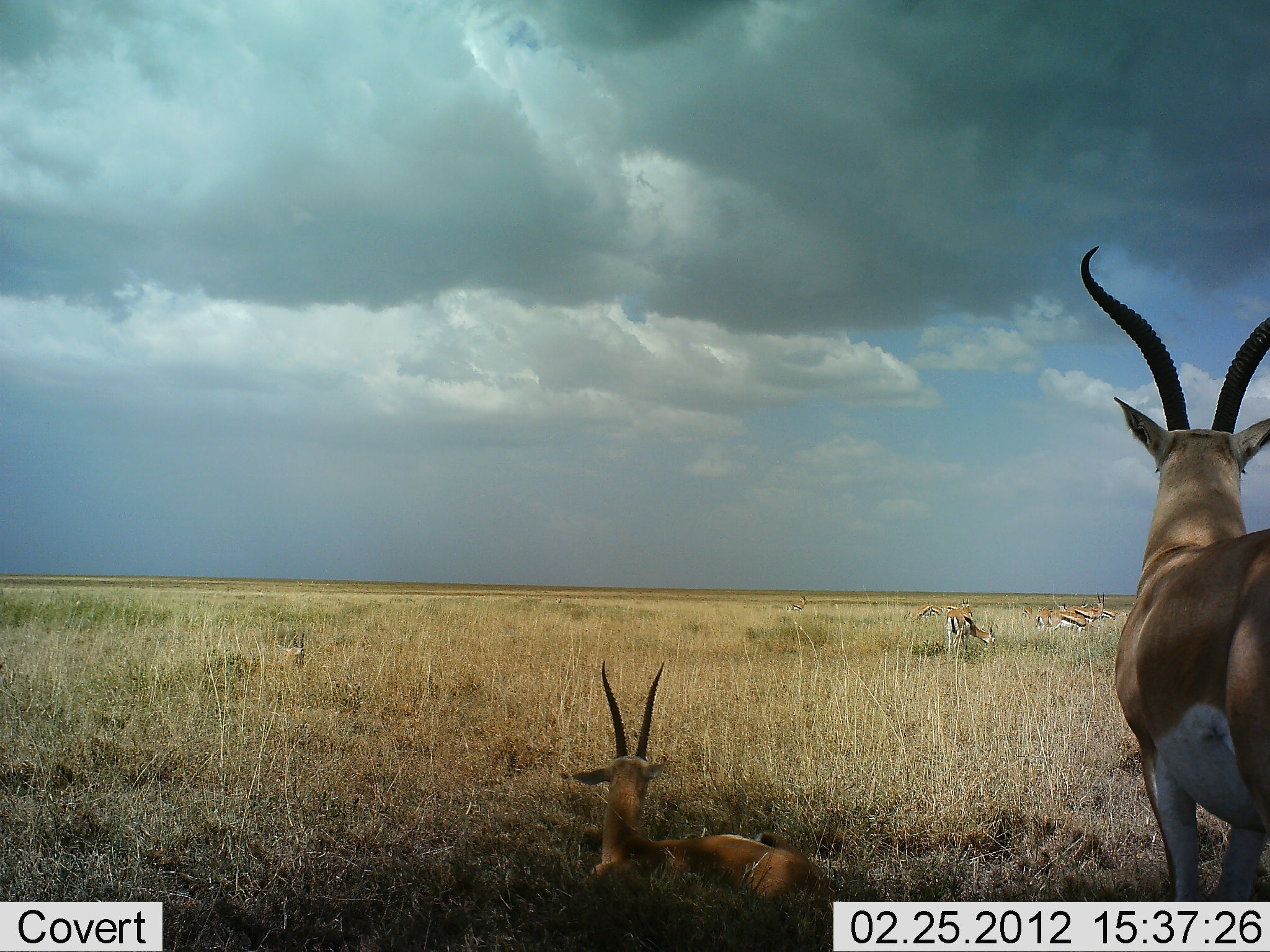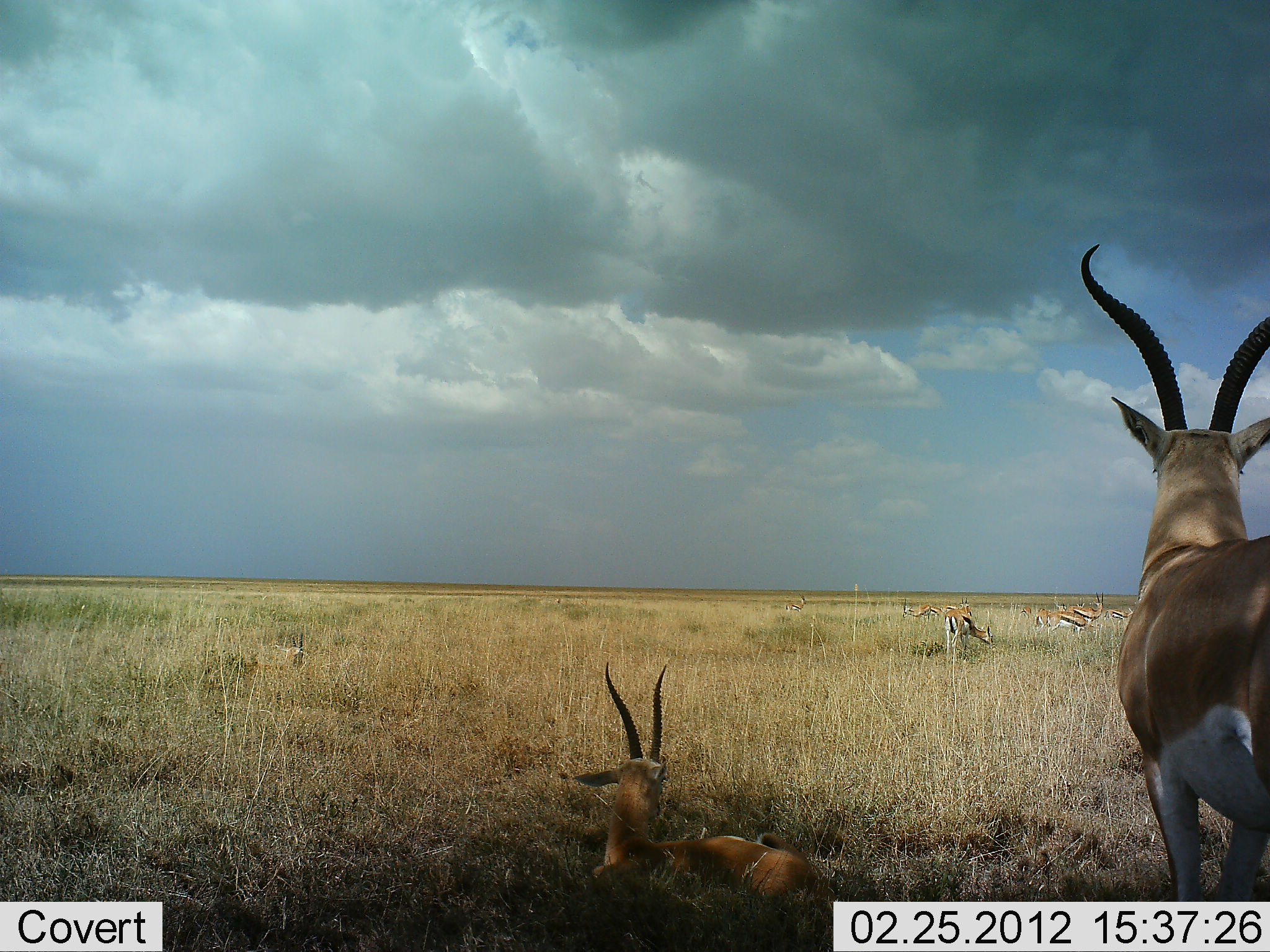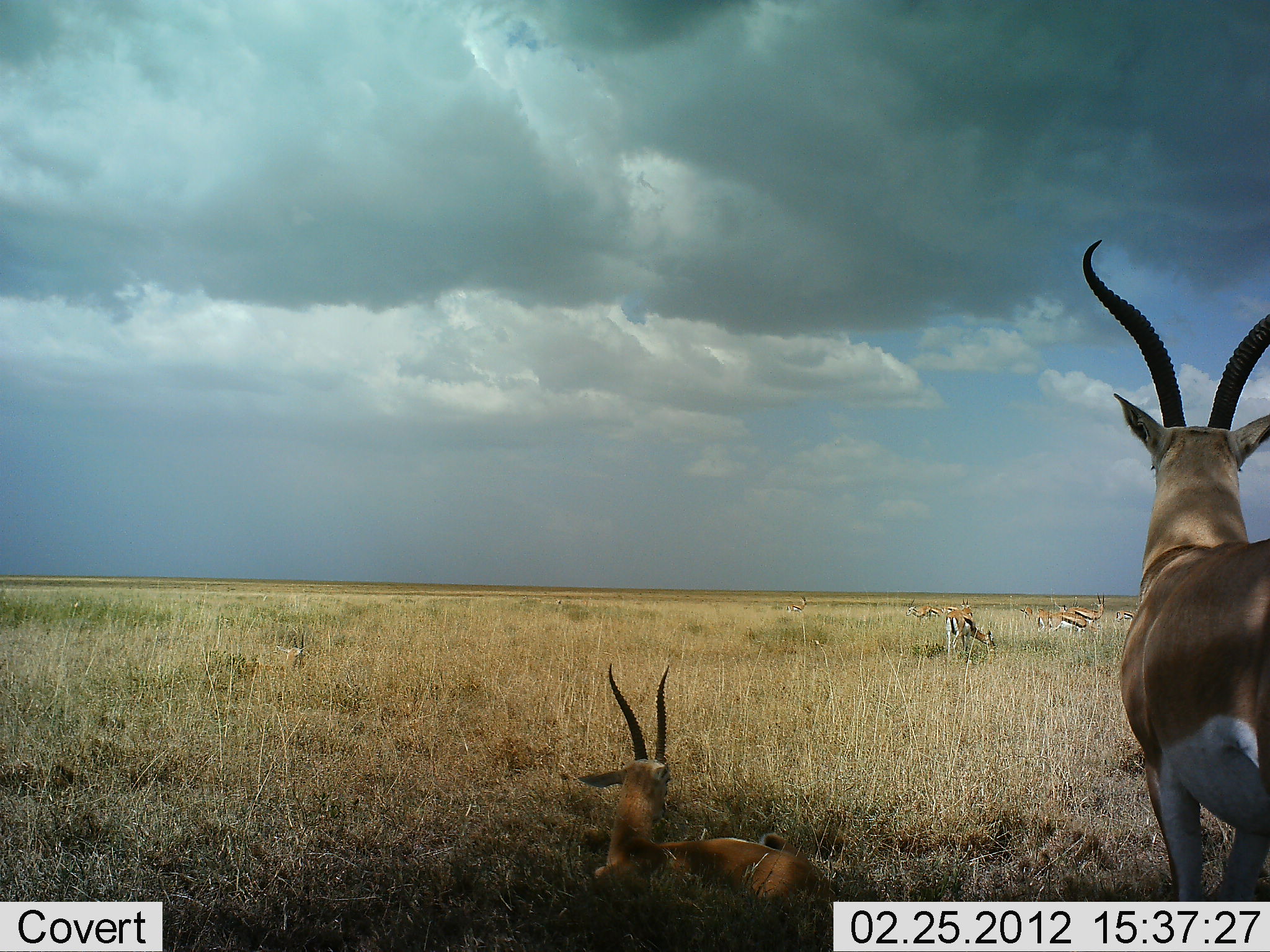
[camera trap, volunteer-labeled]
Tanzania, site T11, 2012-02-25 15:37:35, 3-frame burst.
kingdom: Animalia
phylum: Chordata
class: Mammalia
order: Artiodactyla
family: Bovidae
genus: Nanger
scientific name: Nanger granti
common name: grant's gazelle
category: gazellegrants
Gazellegrants (grant's gazelle) (Nanger granti), count 2. Behavior (volunteer vote fractions): standing 80%, resting 87%, moving 0%, interacting 0%. Young present (vote fraction): 0%. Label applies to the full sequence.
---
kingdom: Animalia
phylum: Chordata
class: Mammalia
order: Artiodactyla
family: Bovidae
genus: Eudorcas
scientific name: Eudorcas thomsonii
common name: thomson's gazelle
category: gazellethomsons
Gazellethomsons (thomson's gazelle) (Eudorcas thomsonii), count 6. Behavior (volunteer vote fractions): standing 61%, resting 35%, moving 3%, interacting 0%. Young present (vote fraction): 0%. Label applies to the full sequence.